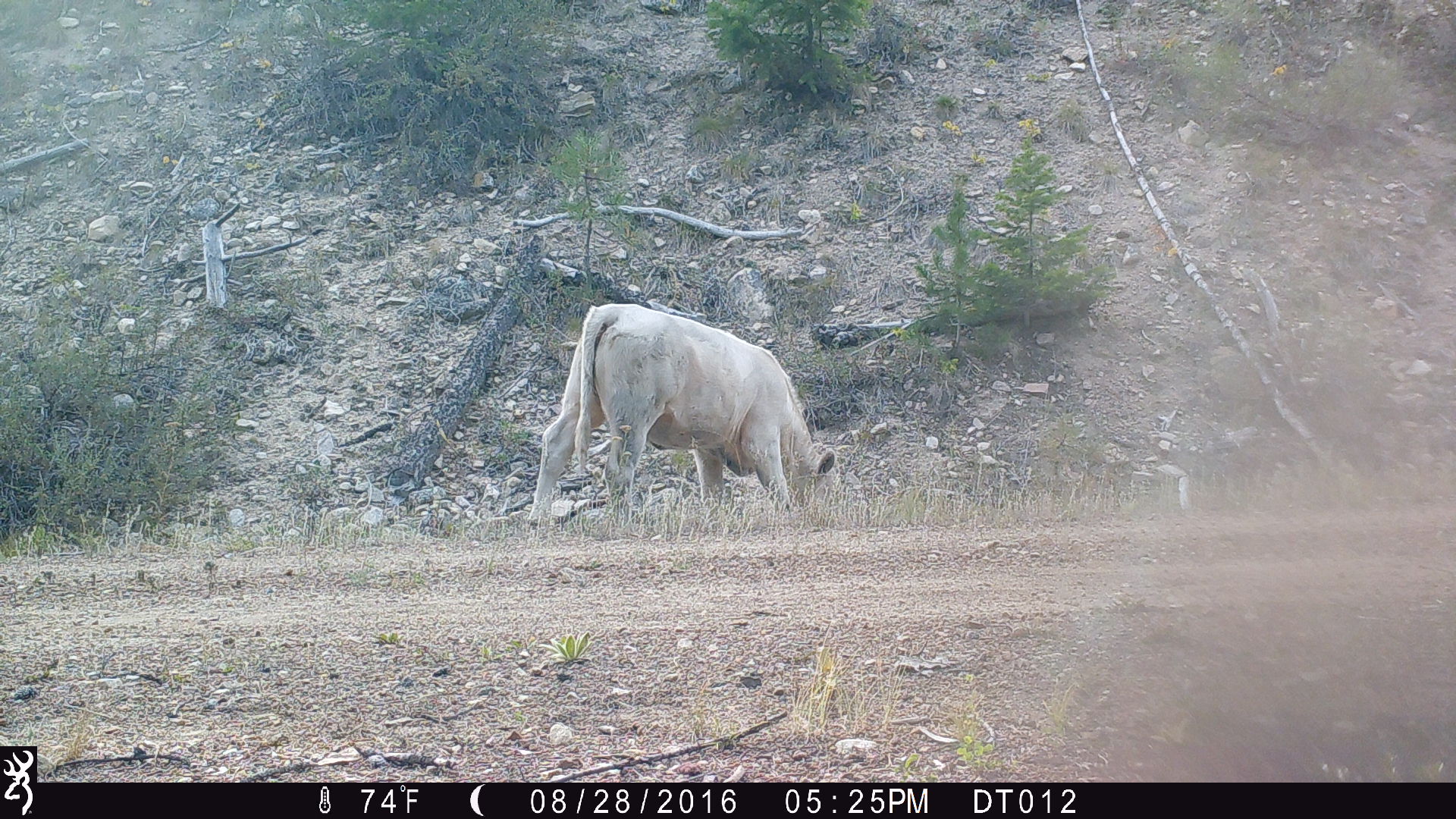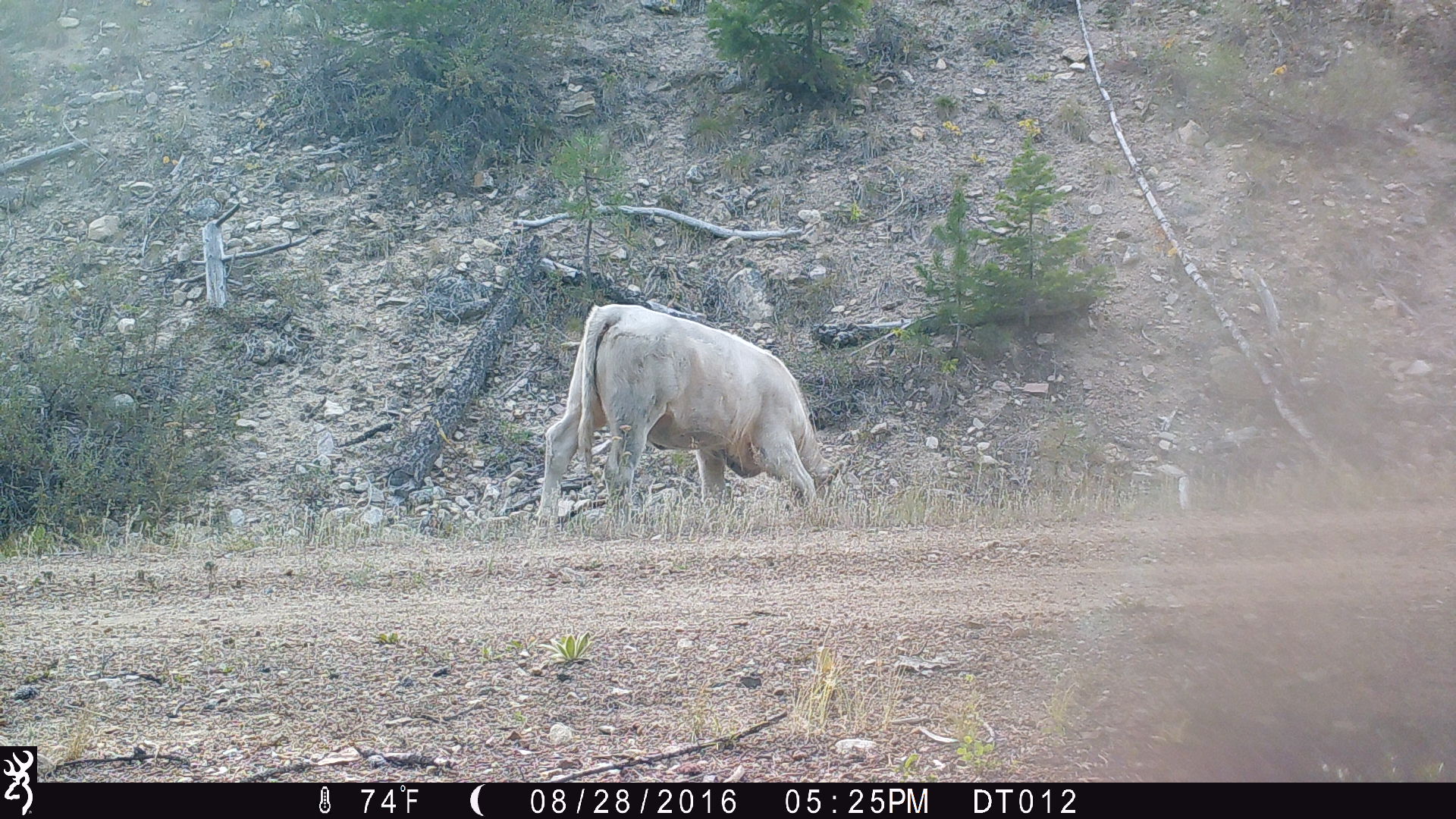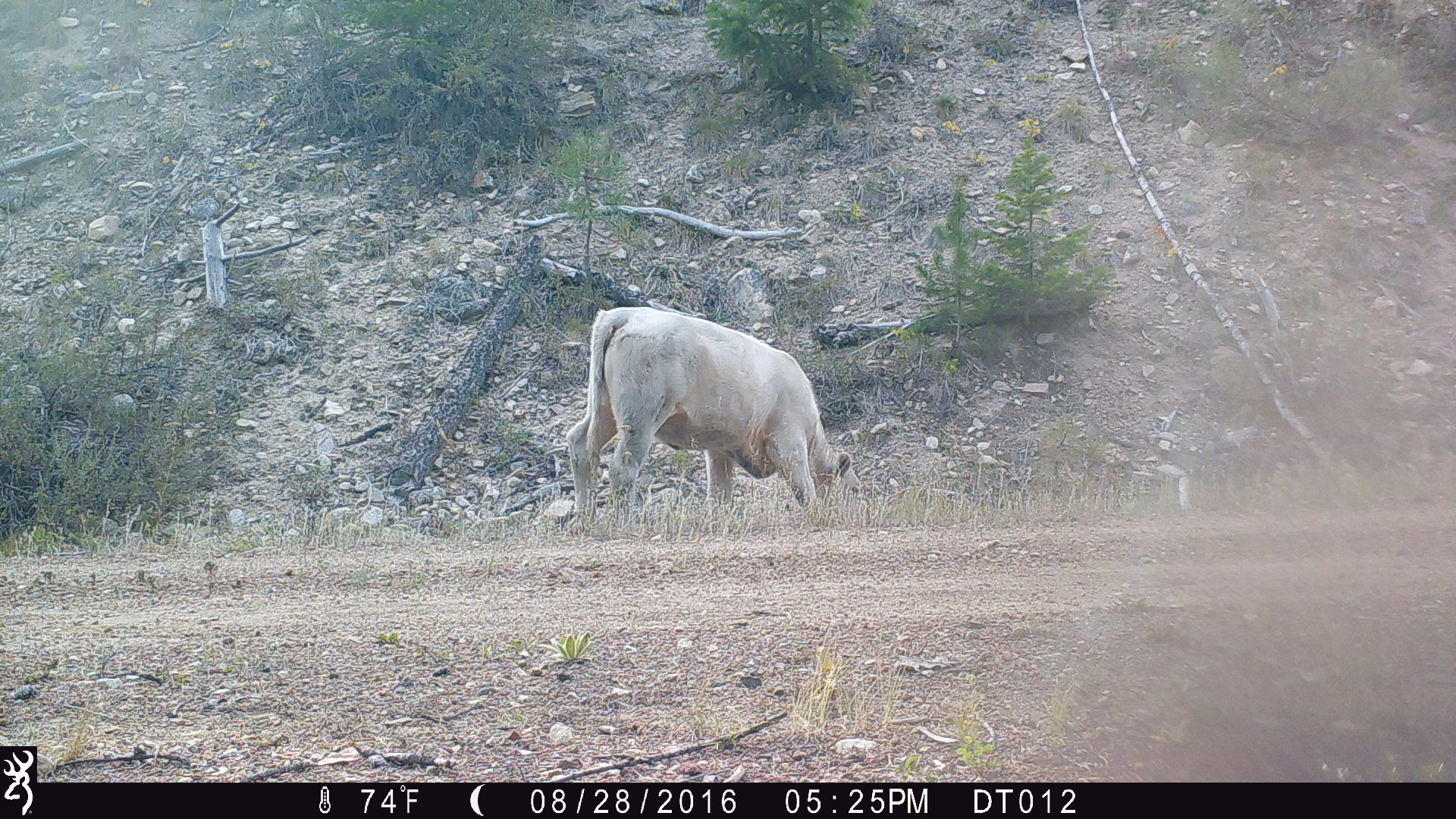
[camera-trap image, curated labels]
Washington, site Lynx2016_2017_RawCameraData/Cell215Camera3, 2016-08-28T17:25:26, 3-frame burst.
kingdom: Animalia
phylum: Chordata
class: Mammalia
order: Artiodactyla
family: Bovidae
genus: Bos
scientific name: Bos taurus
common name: domestic cattle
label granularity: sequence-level